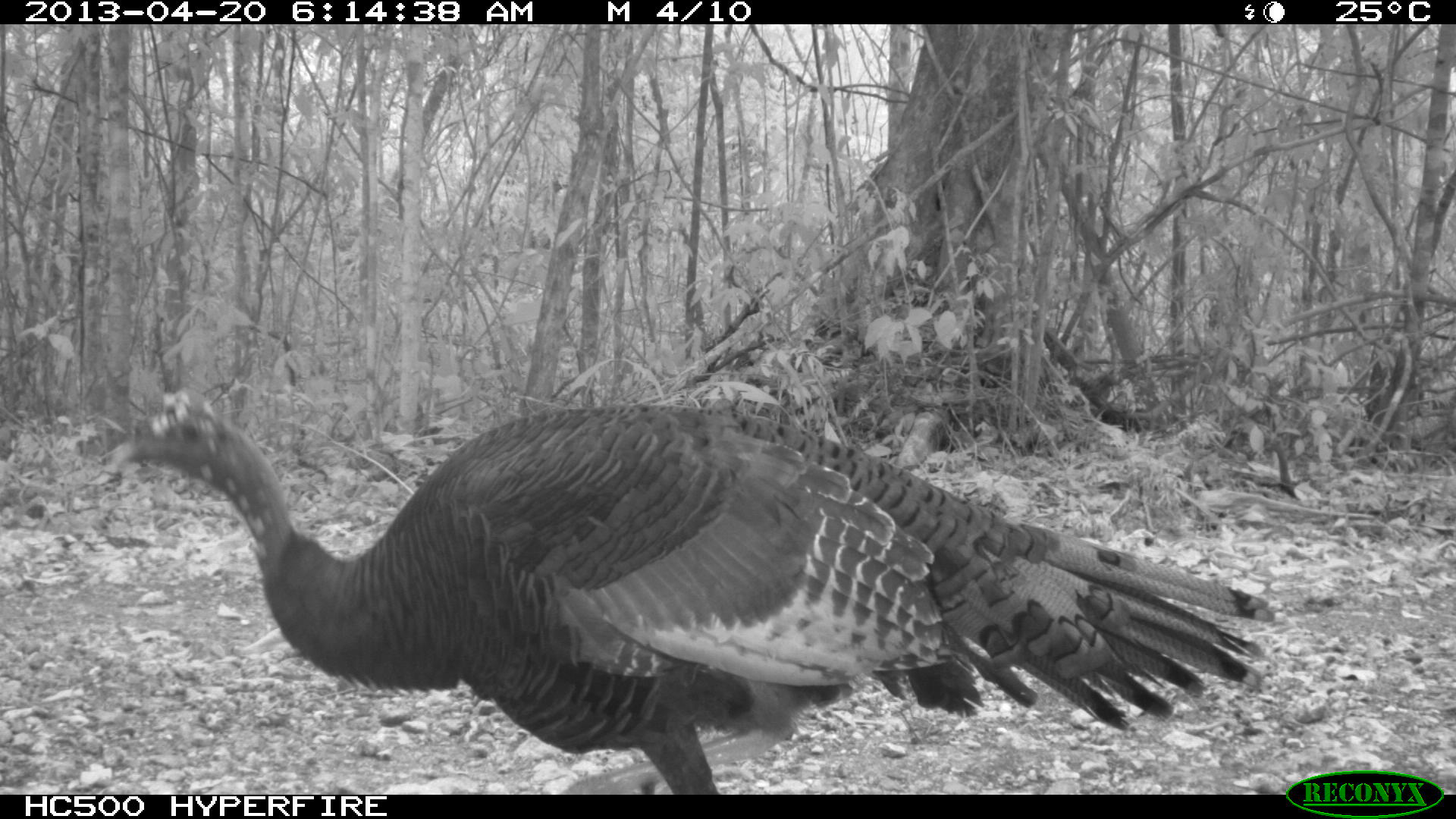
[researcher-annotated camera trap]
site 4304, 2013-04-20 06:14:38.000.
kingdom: Animalia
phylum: Chordata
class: Aves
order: Galliformes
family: Phasianidae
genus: Meleagris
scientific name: Meleagris ocellata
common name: ocellated turkey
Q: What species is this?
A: Meleagris ocellata (ocellated turkey).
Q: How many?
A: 1.